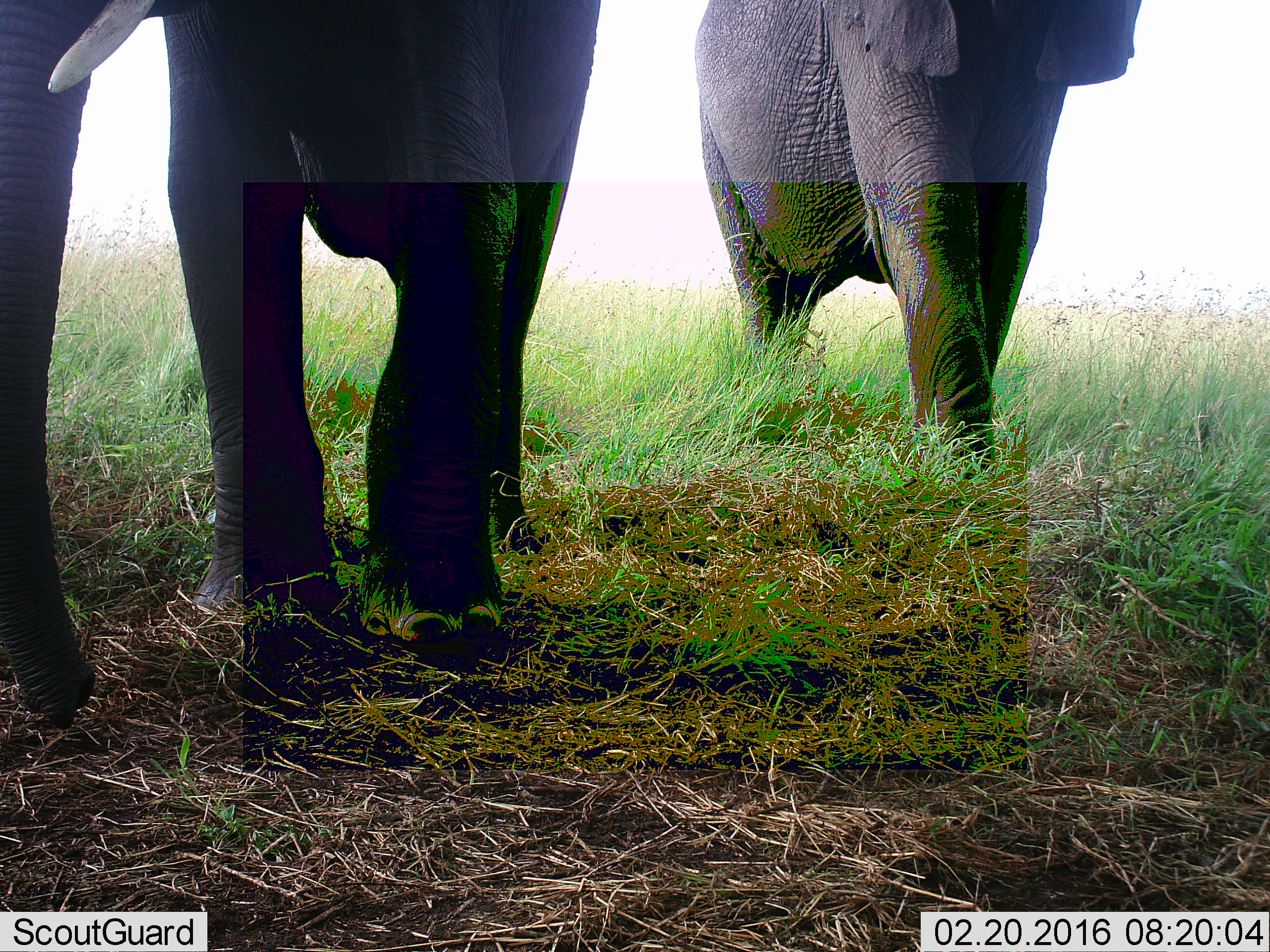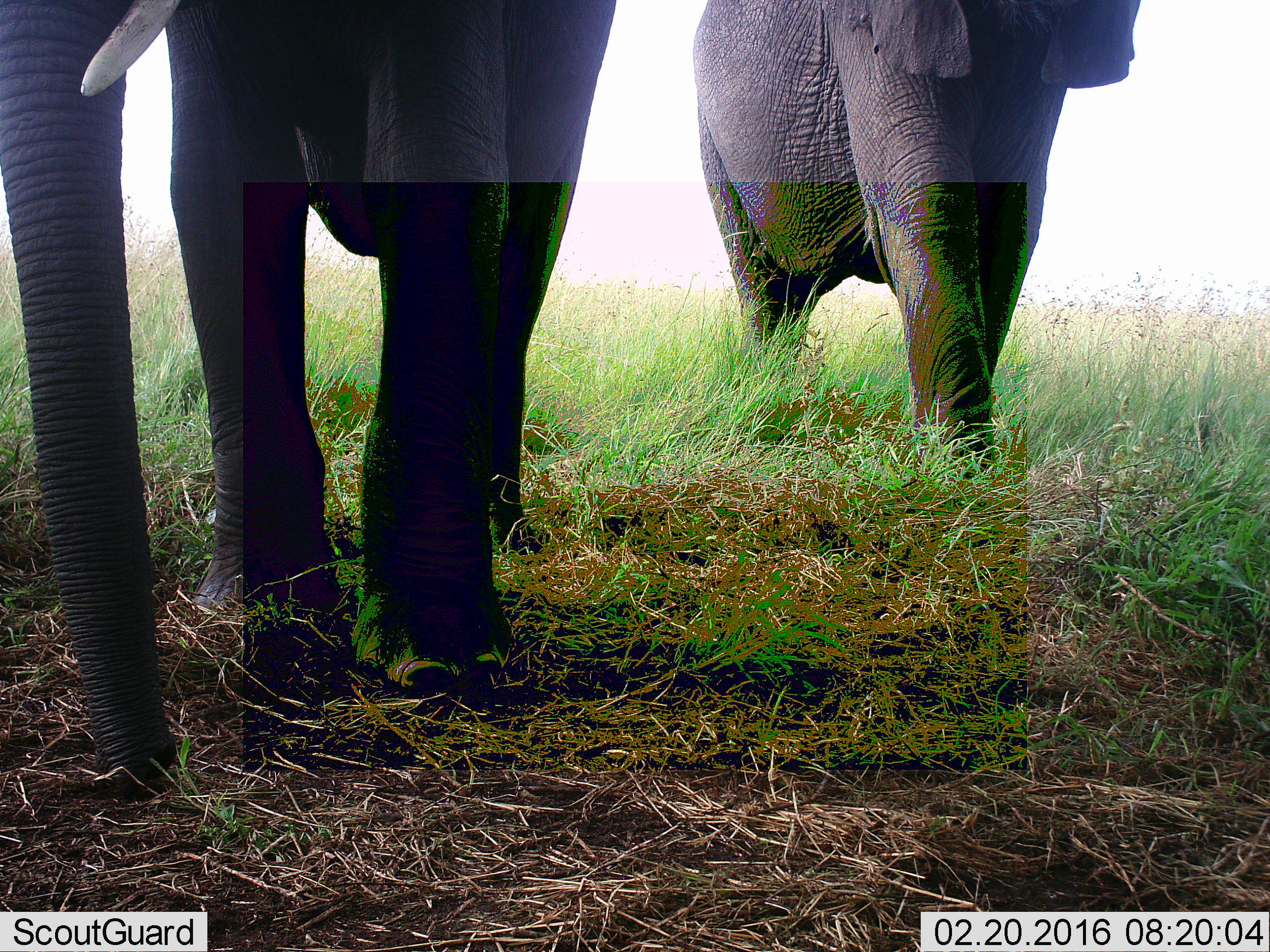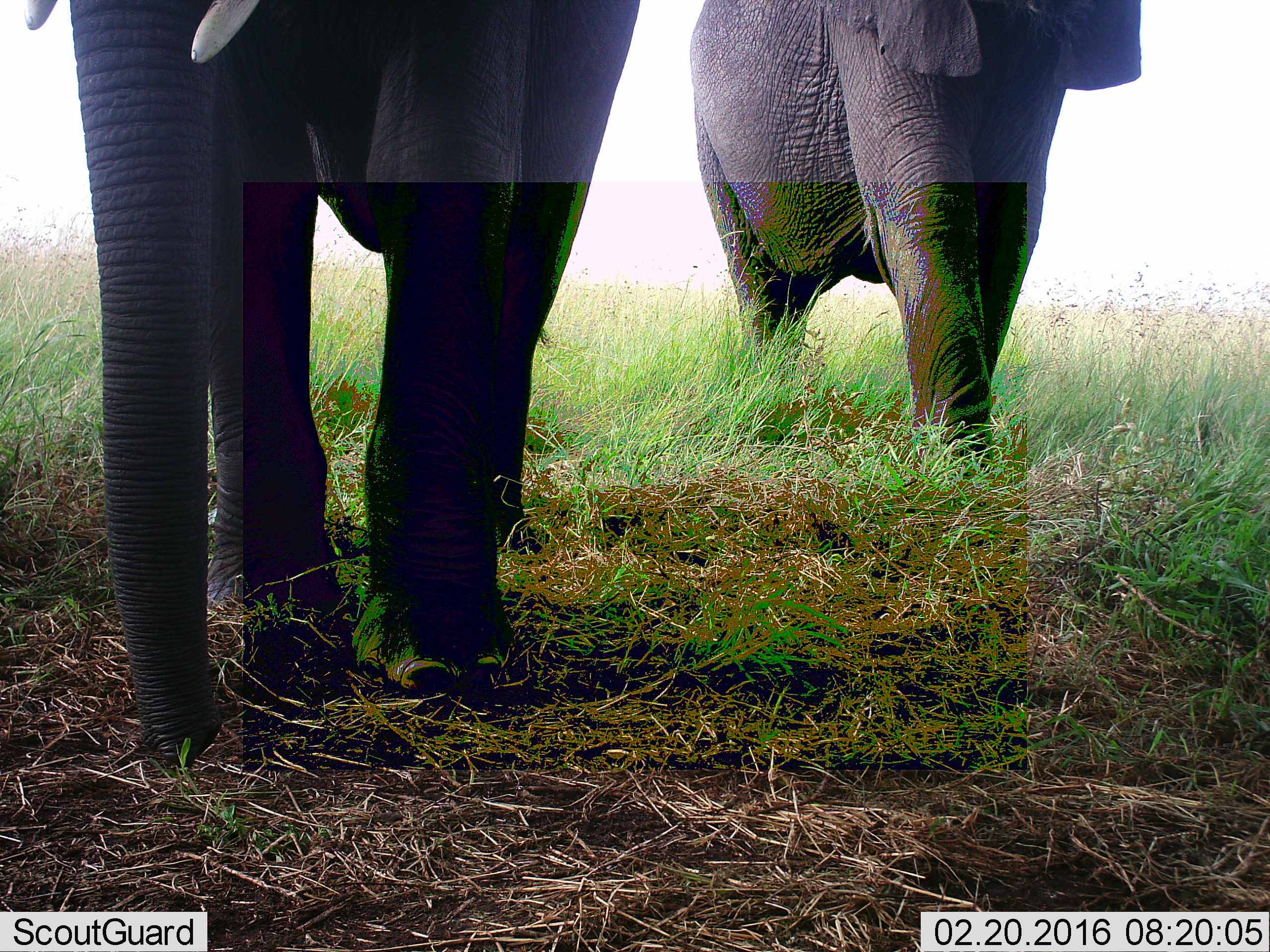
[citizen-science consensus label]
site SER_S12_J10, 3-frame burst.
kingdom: Animalia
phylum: Chordata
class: Mammalia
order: Proboscidea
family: Elephantidae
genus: Loxodonta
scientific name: Loxodonta africana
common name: african bush elephant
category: elephant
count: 2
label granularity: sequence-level